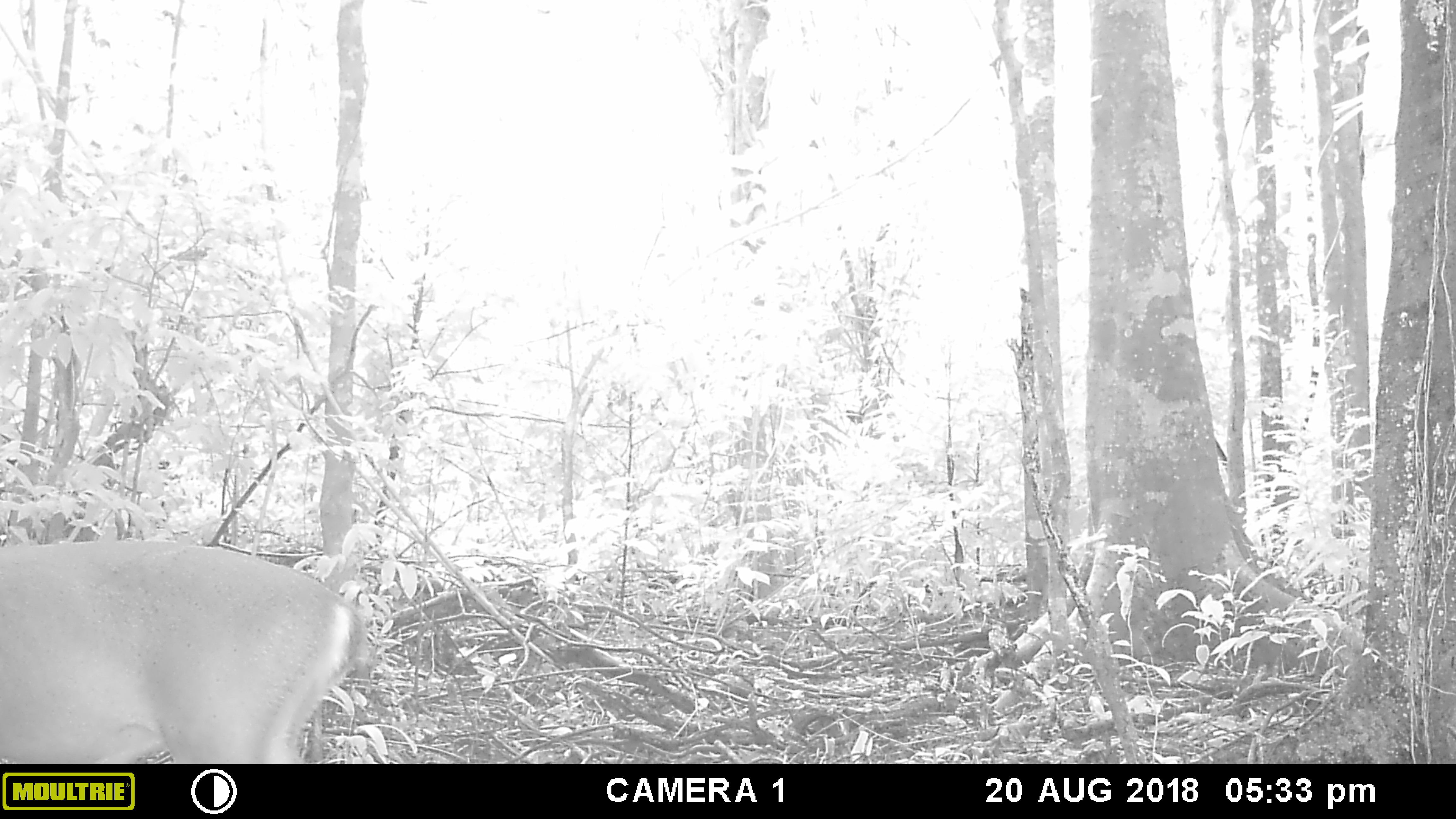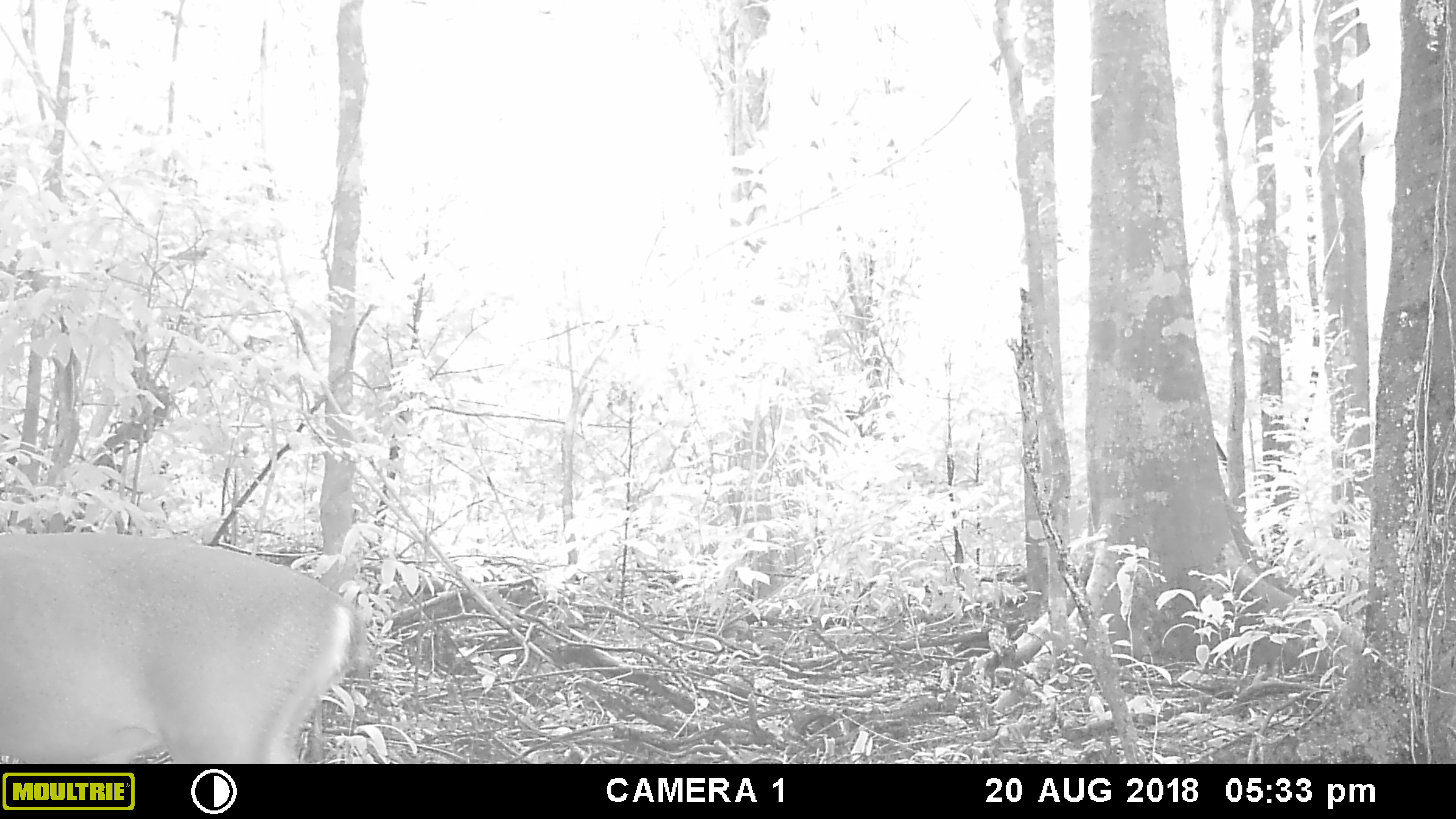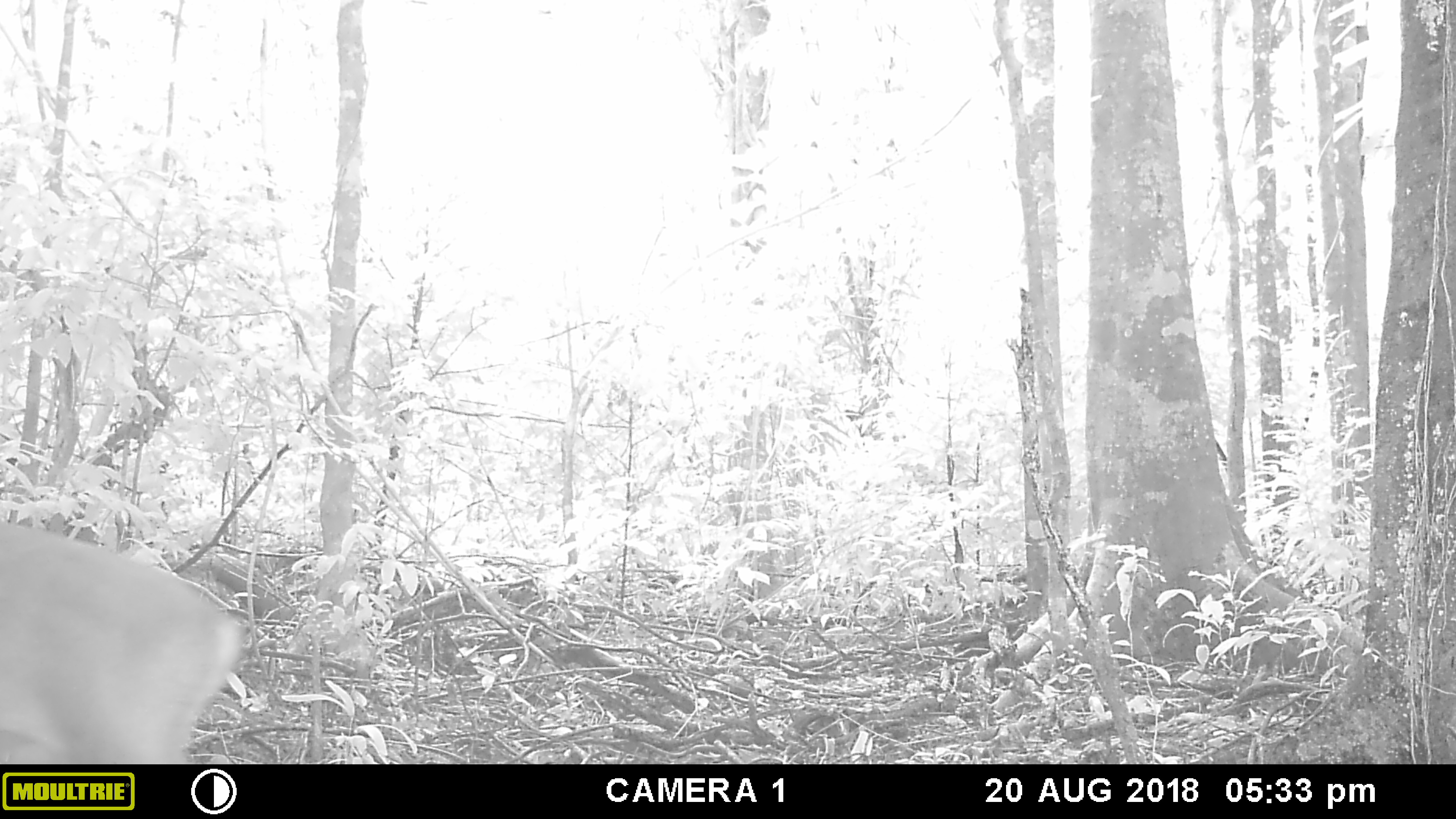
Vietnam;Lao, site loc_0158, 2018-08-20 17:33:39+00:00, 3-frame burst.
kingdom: Animalia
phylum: Chordata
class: Mammalia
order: Artiodactyla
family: Cervidae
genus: Muntiacus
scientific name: Muntiacus vuquangensis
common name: large-antlered muntjac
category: large antlered muntjac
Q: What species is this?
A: Large antlered muntjac (large-antlered muntjac) (Muntiacus vuquangensis).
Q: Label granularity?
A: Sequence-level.